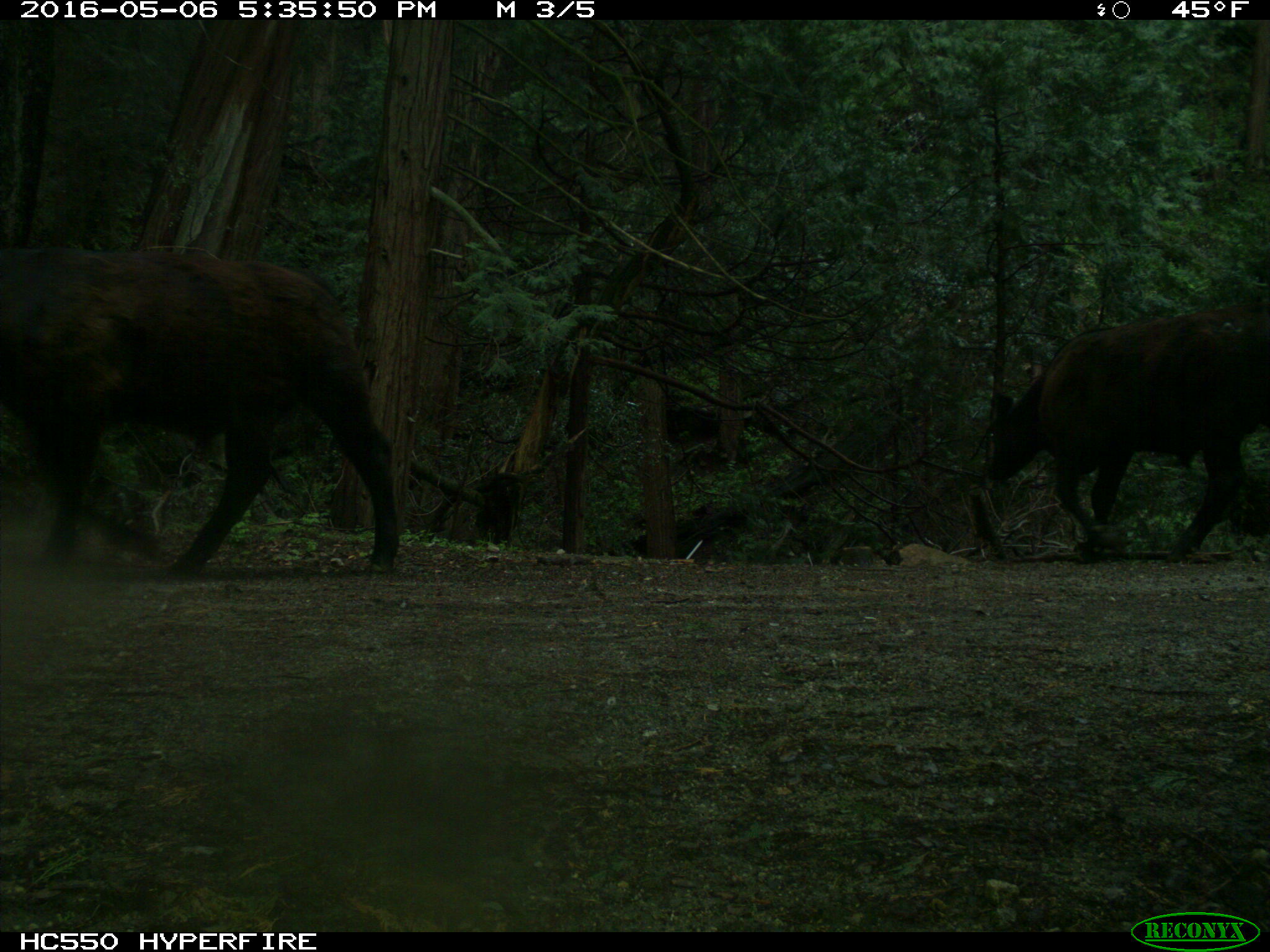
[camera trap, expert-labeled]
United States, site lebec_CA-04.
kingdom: Animalia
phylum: Chordata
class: Mammalia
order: Artiodactyla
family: Bovidae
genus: Bos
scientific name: Bos taurus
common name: domestic cow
Bos taurus (domestic cow).